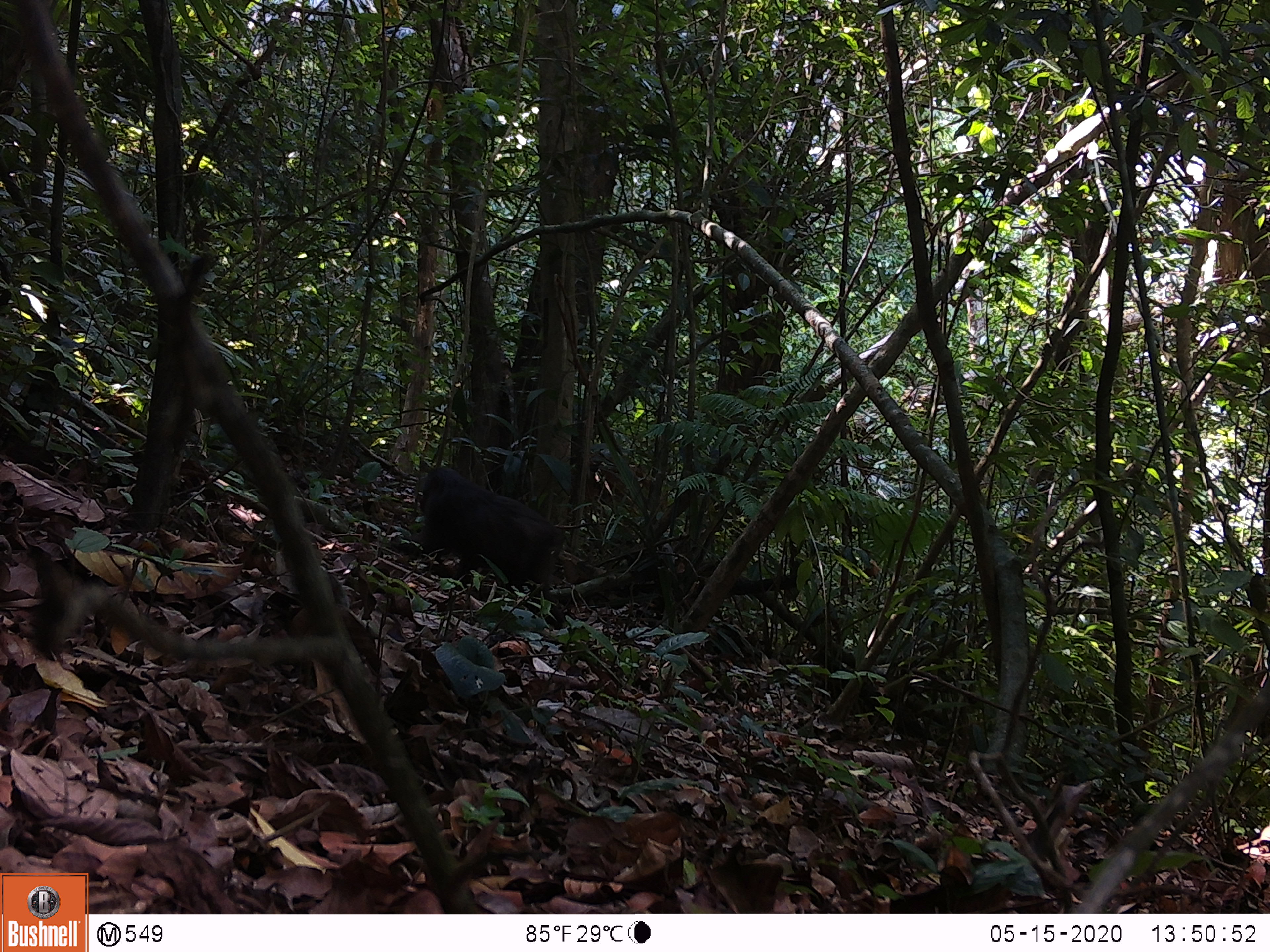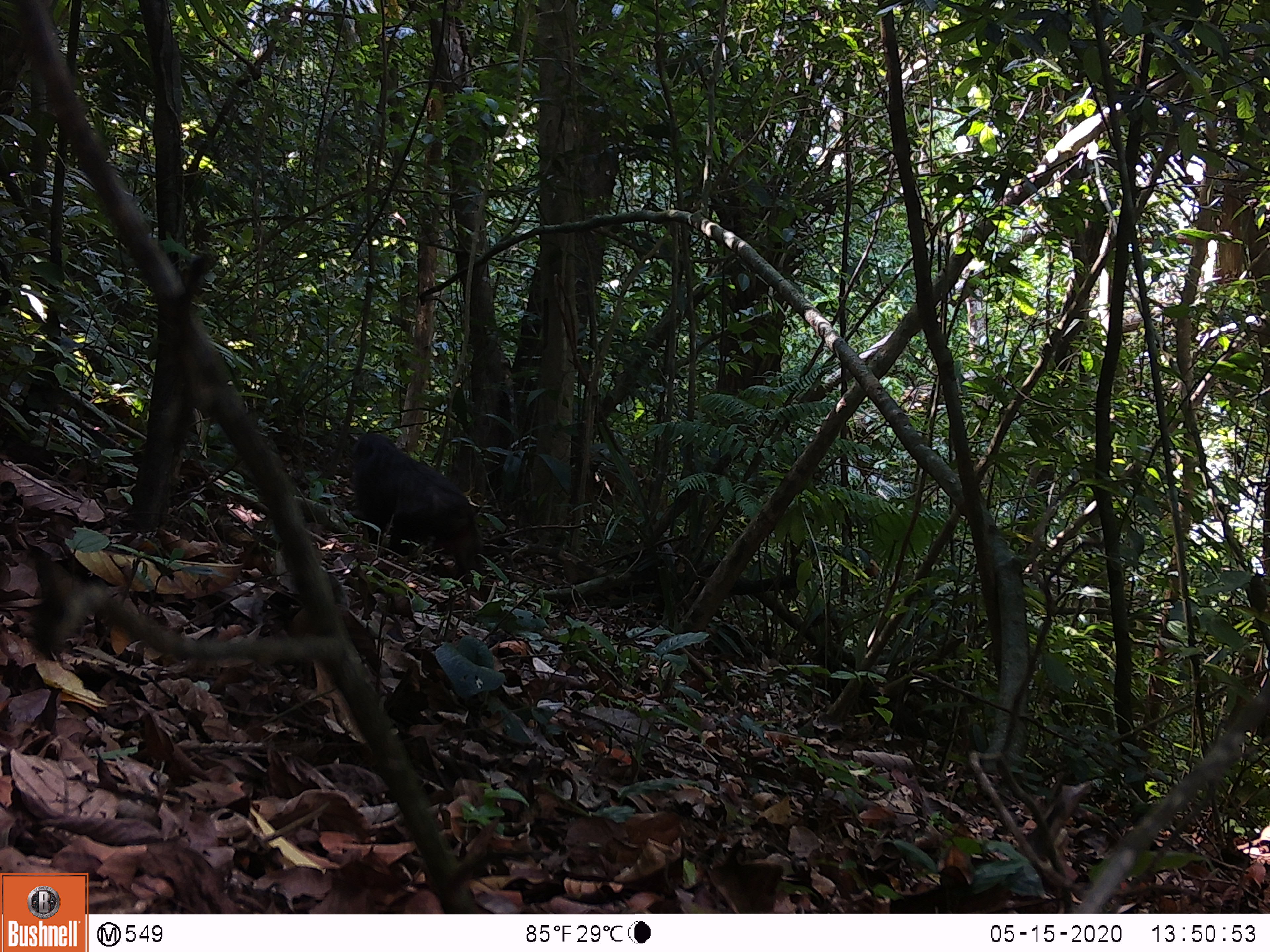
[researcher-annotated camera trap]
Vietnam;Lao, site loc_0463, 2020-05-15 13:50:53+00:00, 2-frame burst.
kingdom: Animalia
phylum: Chordata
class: Mammalia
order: Primates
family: Cercopithecidae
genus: Macaca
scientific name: Macaca arctoides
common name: stump-tailed macaque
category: stump tailed macaque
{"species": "stump tailed macaque (stump-tailed macaque) (Macaca arctoides)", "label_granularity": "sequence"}